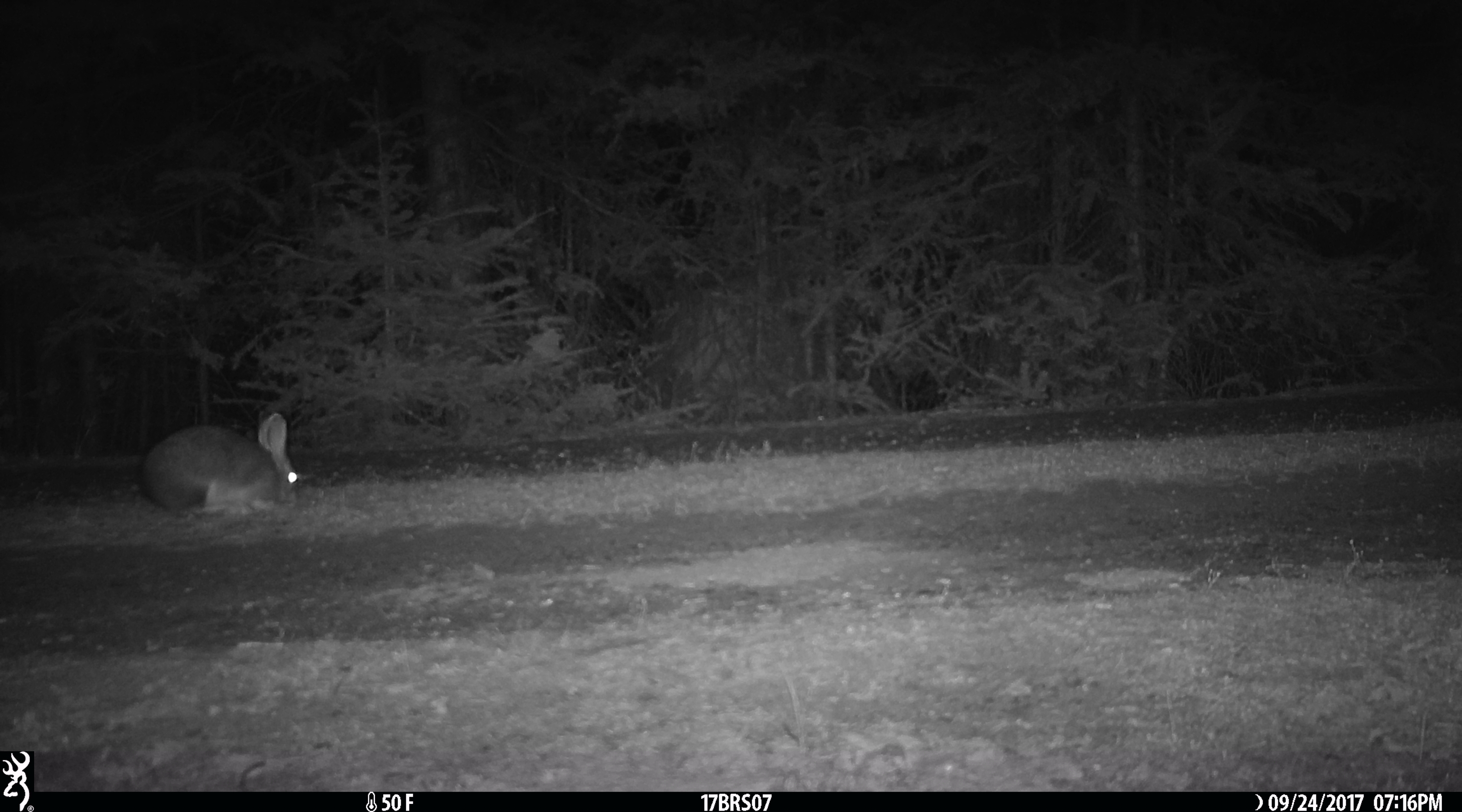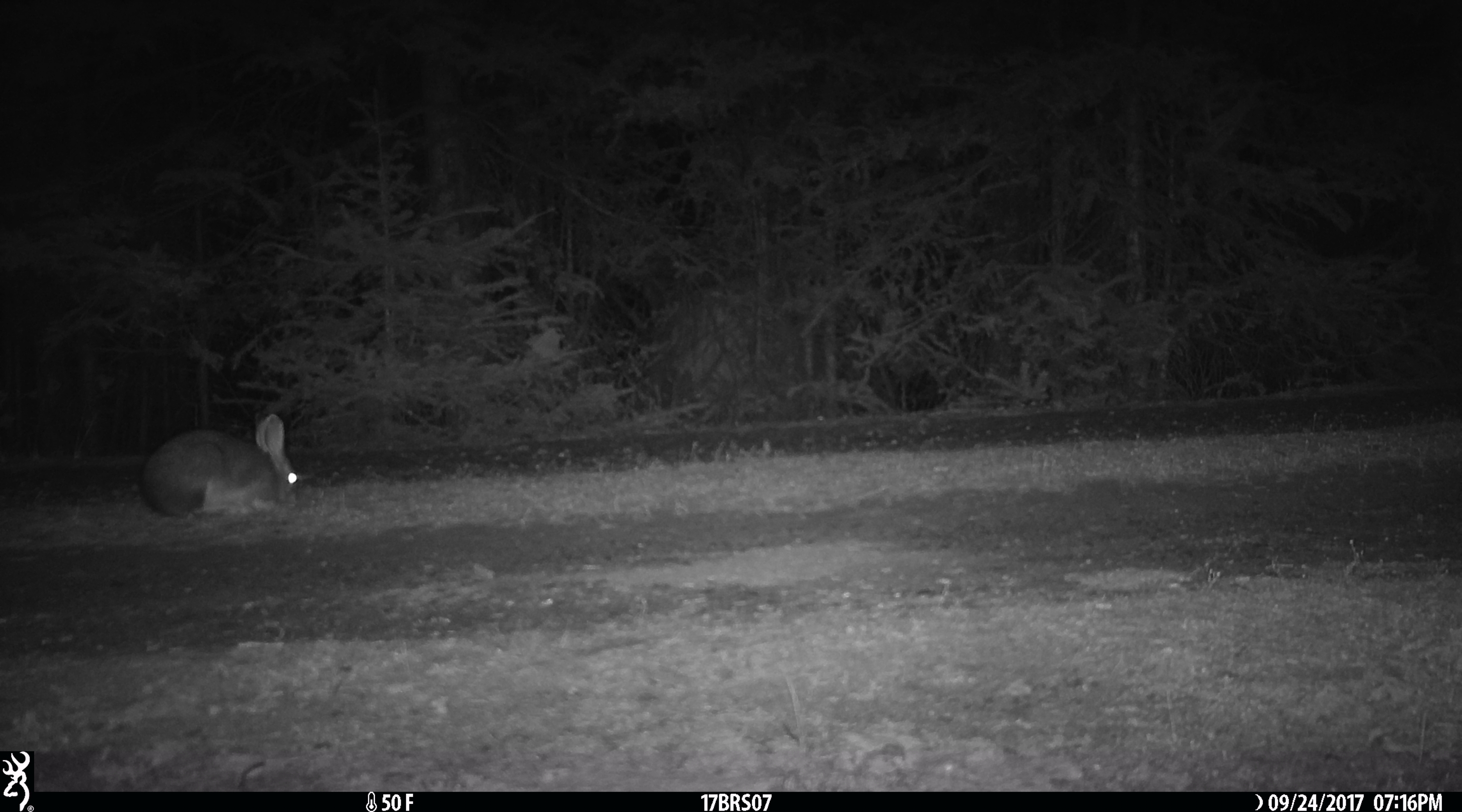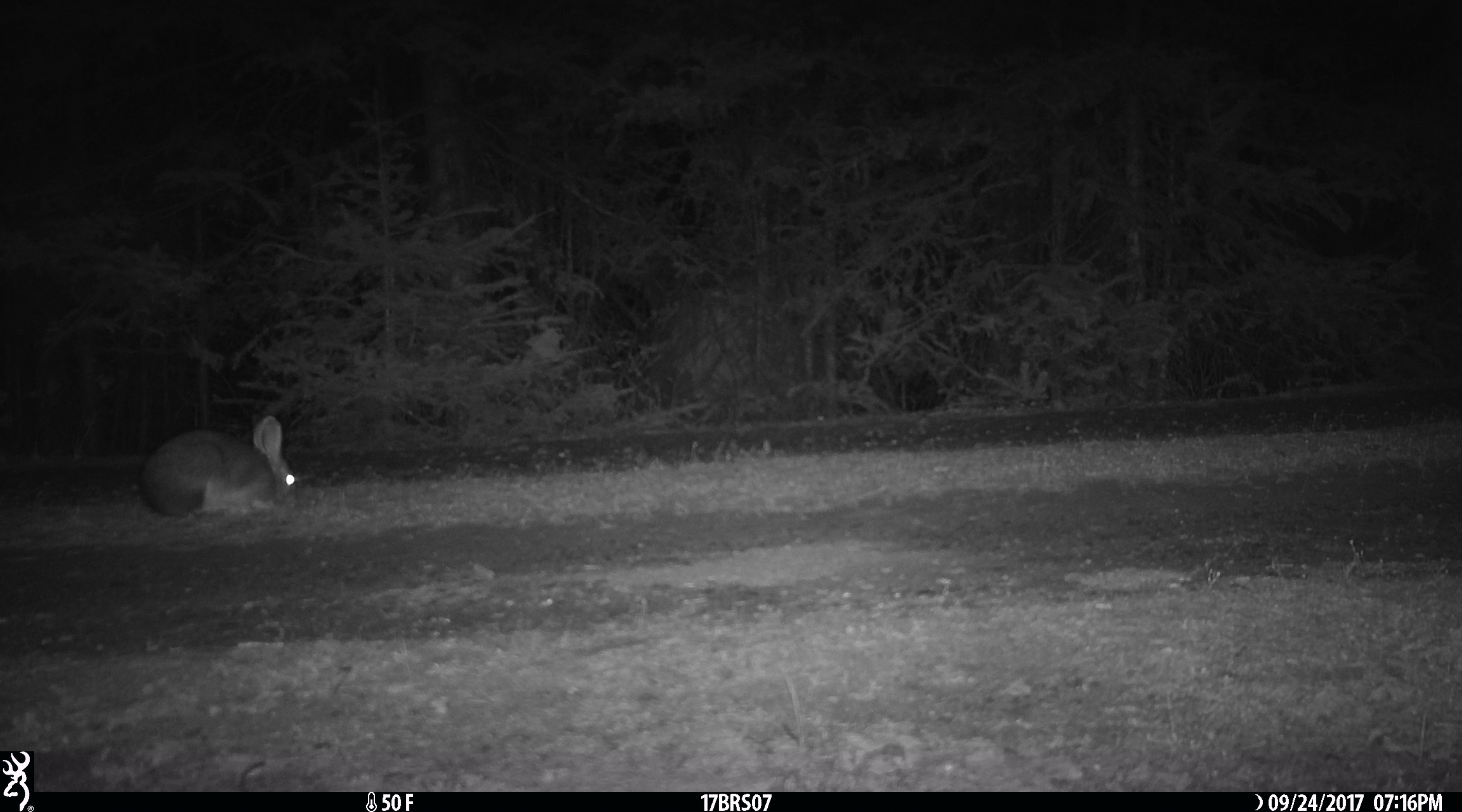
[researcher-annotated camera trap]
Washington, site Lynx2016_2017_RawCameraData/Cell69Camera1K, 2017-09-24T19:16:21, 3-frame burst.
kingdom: Animalia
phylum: Chordata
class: Mammalia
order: Lagomorpha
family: Leporidae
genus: Lepus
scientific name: Lepus americanus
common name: snowshoe hare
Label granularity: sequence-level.